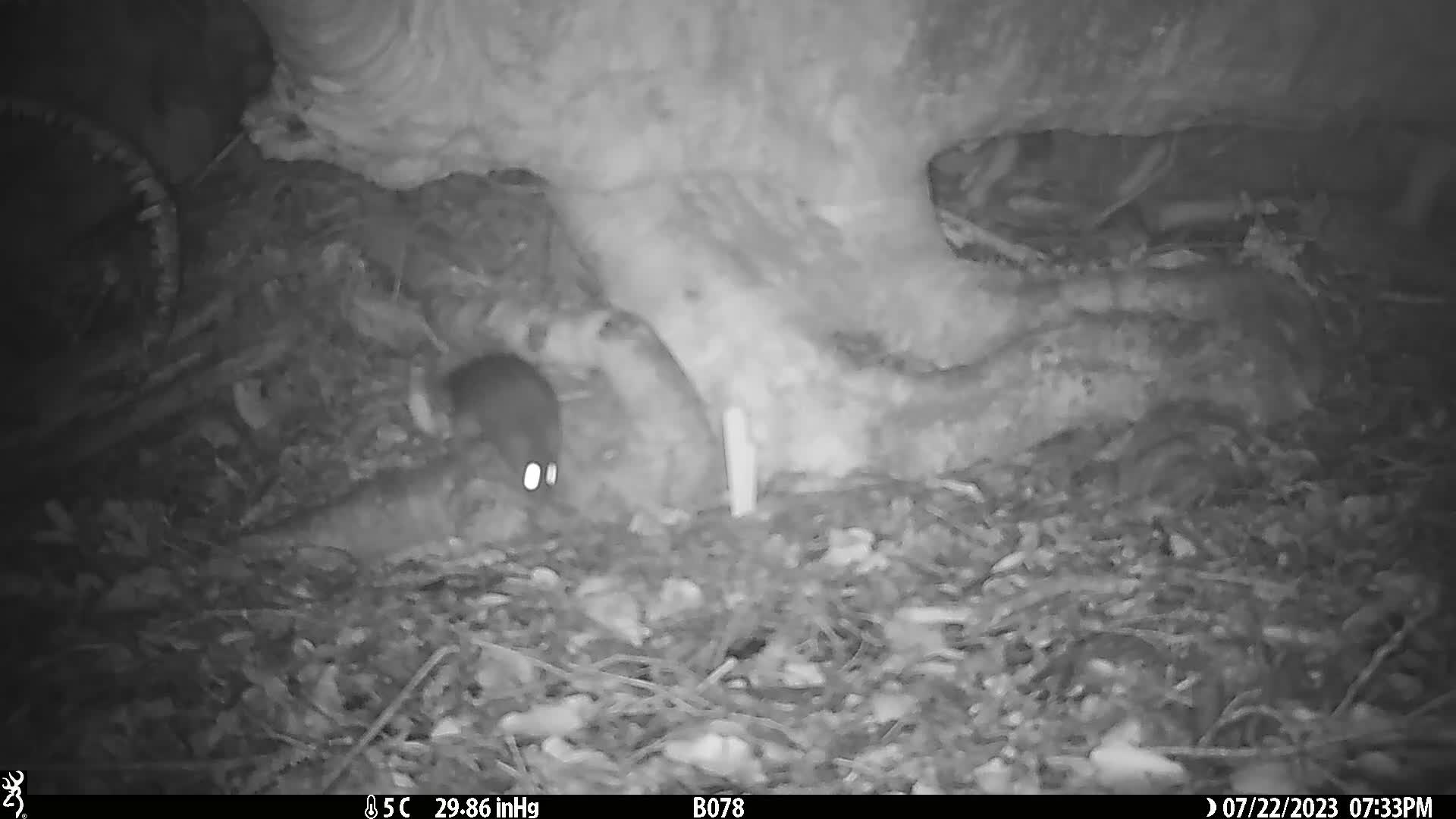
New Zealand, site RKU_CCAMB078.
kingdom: Animalia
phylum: Chordata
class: Mammalia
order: Rodentia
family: Muridae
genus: Rattus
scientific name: Rattus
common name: rat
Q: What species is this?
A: Rat (Rattus).